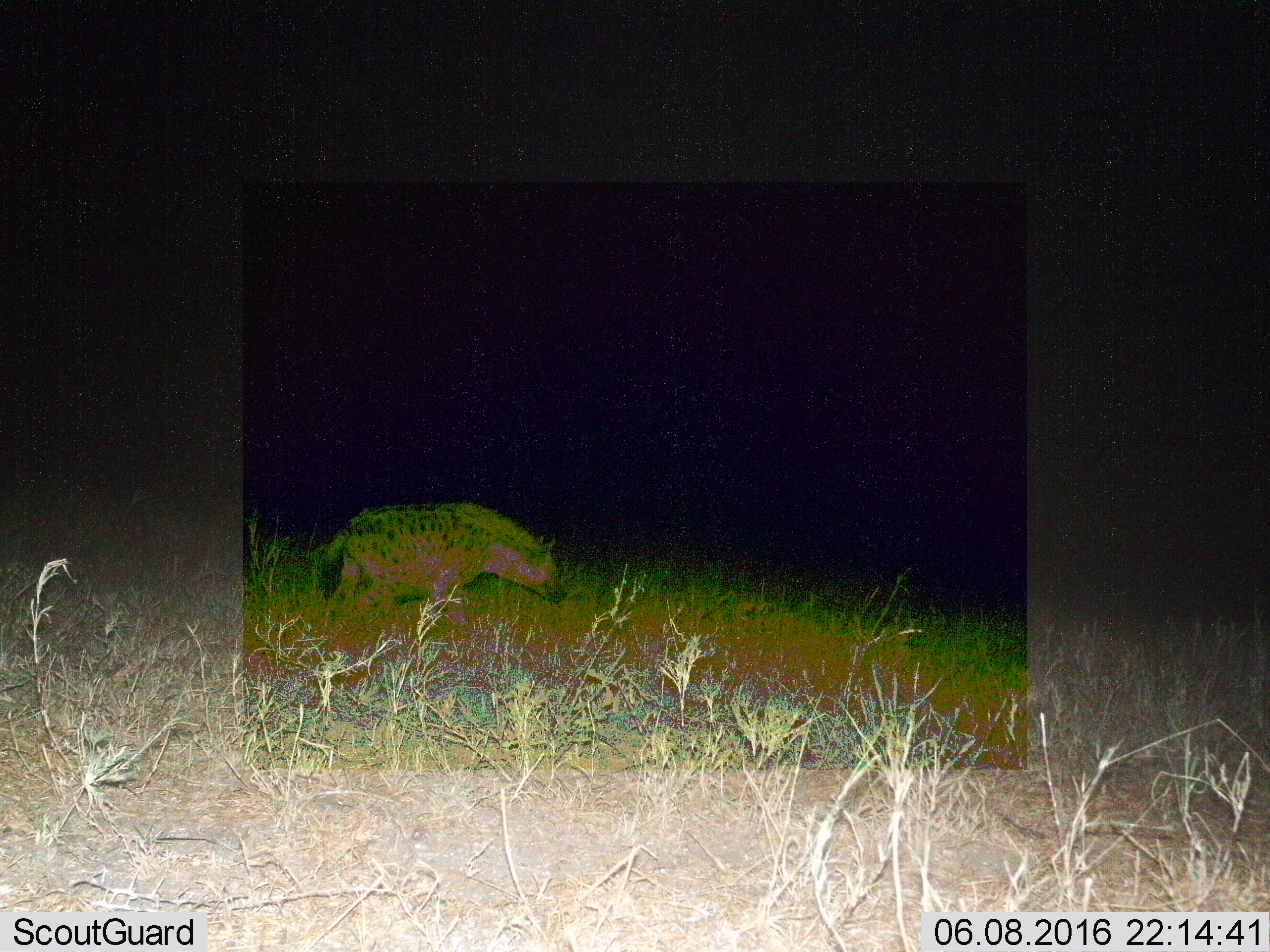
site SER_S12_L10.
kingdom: Animalia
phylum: Chordata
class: Mammalia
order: Carnivora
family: Hyaenidae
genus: Crocuta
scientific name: Crocuta crocuta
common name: spotted hyena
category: hyenaspotted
Hyenaspotted (spotted hyena) (Crocuta crocuta), count 1. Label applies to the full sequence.